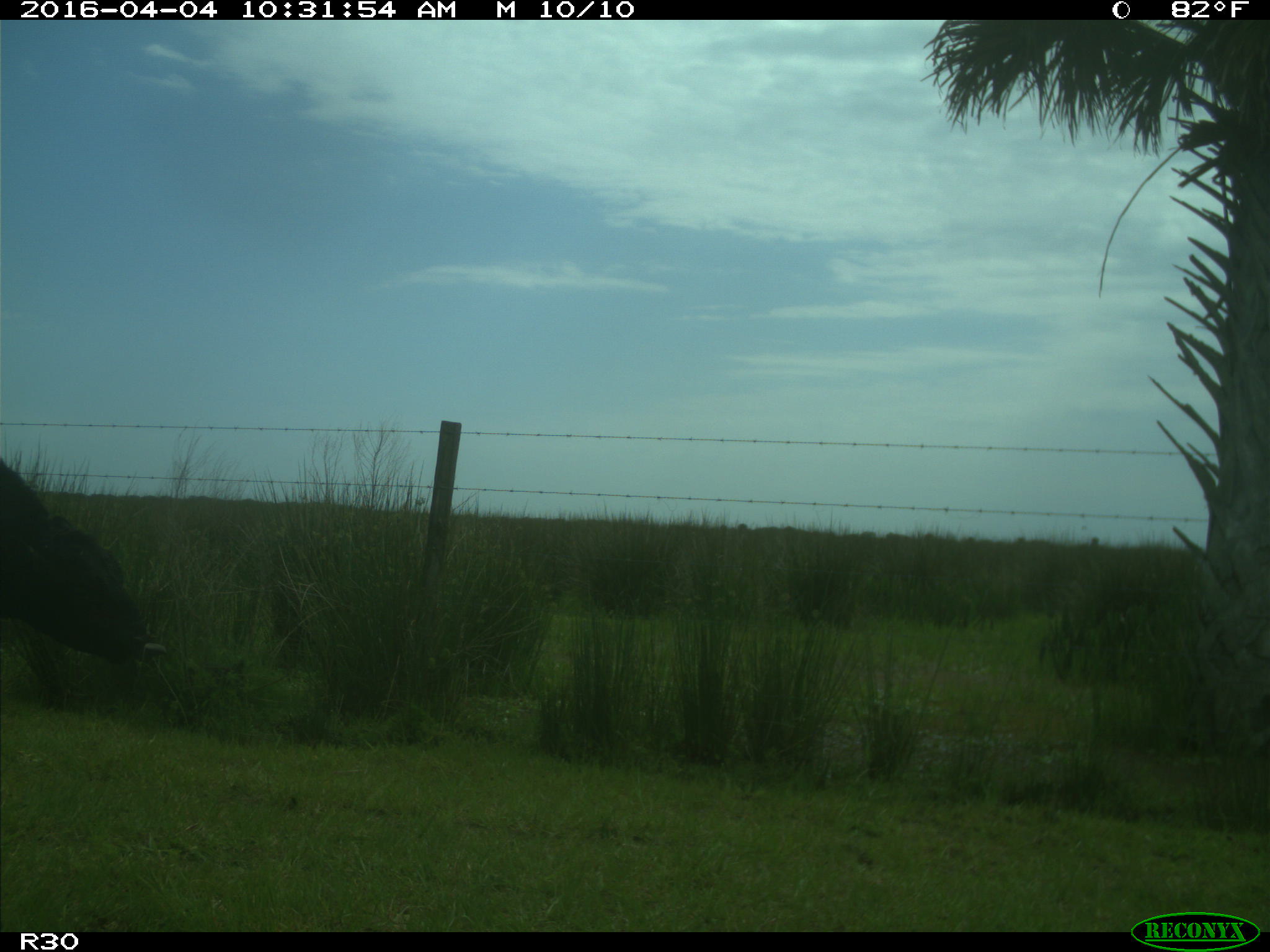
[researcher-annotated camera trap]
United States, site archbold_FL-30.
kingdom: Animalia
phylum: Chordata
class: Mammalia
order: Artiodactyla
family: Bovidae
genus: Bos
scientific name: Bos taurus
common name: domestic cow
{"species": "Bos taurus (domestic cow)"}